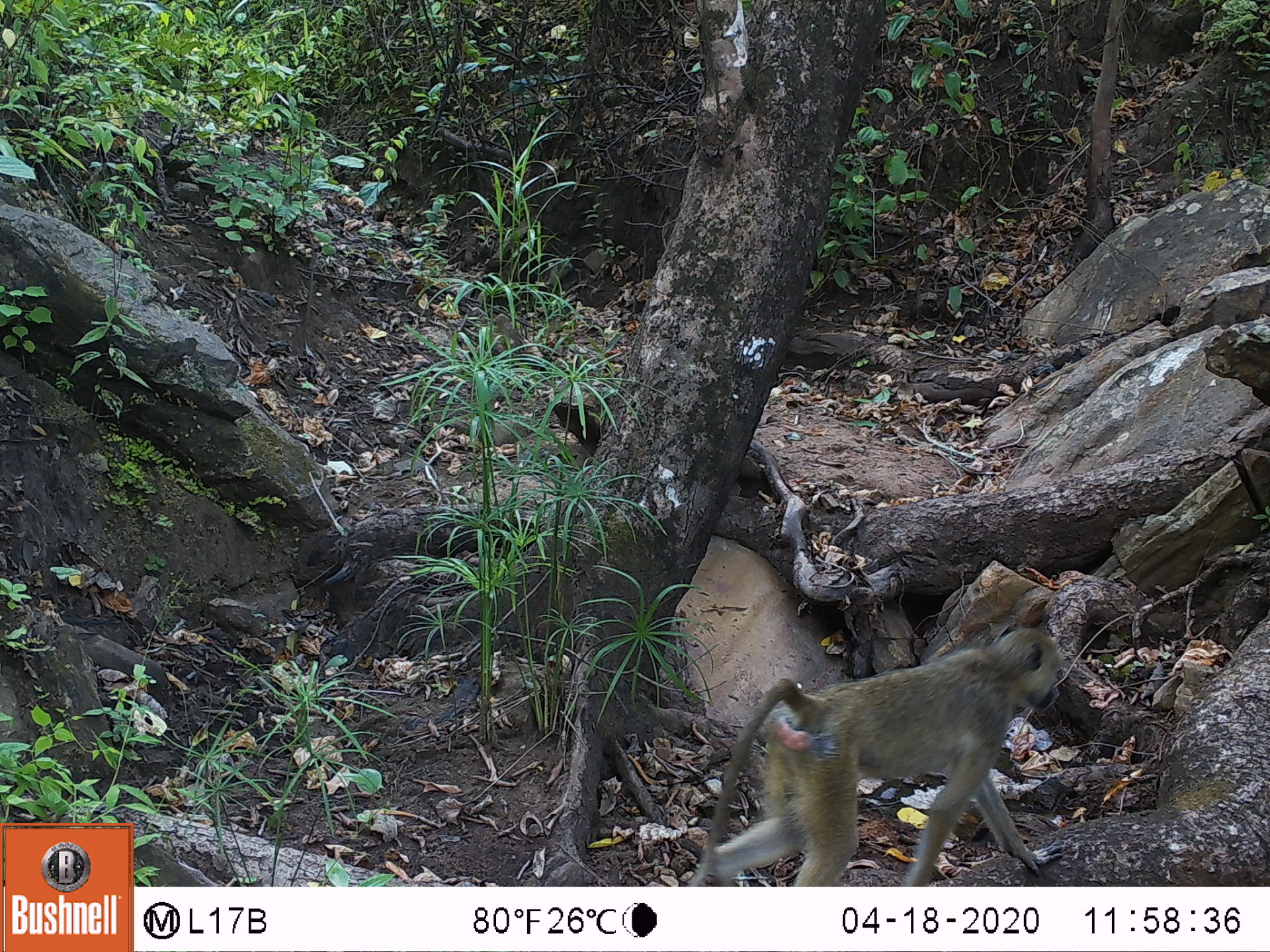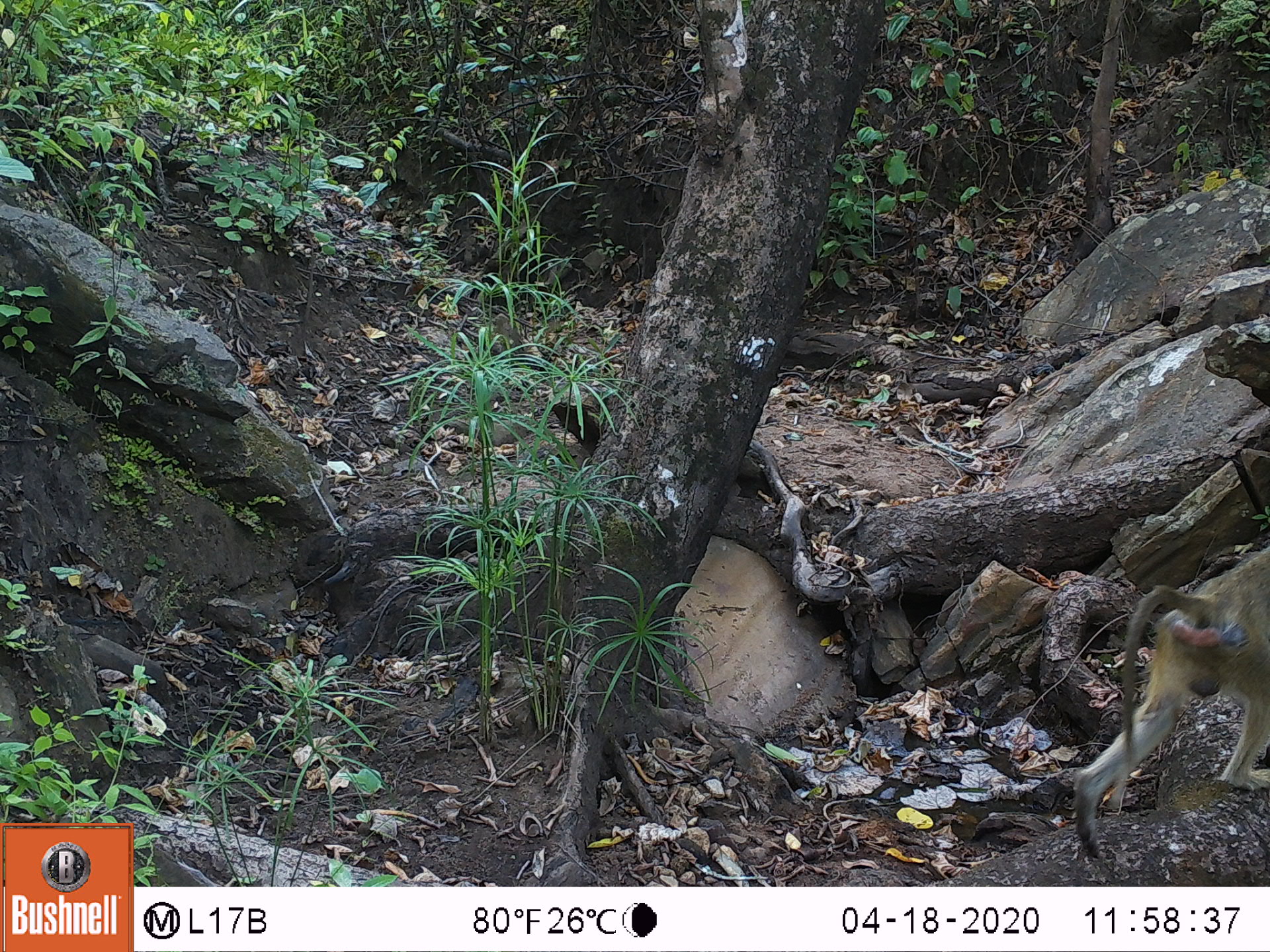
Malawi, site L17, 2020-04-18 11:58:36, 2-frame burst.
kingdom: Animalia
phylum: Chordata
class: Mammalia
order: Primates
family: Cercopithecidae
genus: Papio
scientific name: Papio cynocephalus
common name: yellow baboon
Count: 1.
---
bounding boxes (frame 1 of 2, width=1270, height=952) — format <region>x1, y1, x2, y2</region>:
yellow baboon: <region>690, 624, 1061, 882</region>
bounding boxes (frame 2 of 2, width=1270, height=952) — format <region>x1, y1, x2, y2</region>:
yellow baboon: <region>1074, 548, 1262, 853</region>